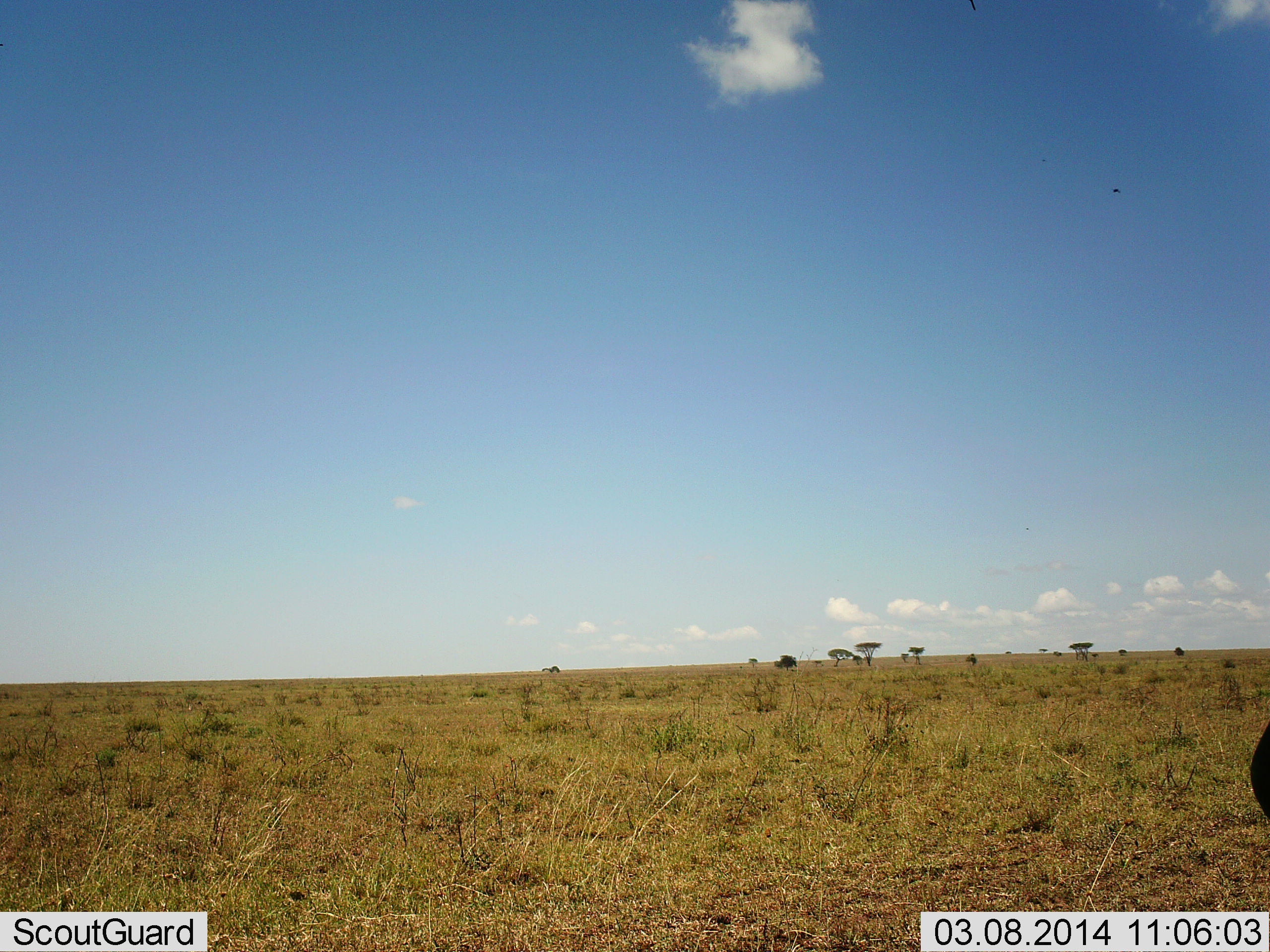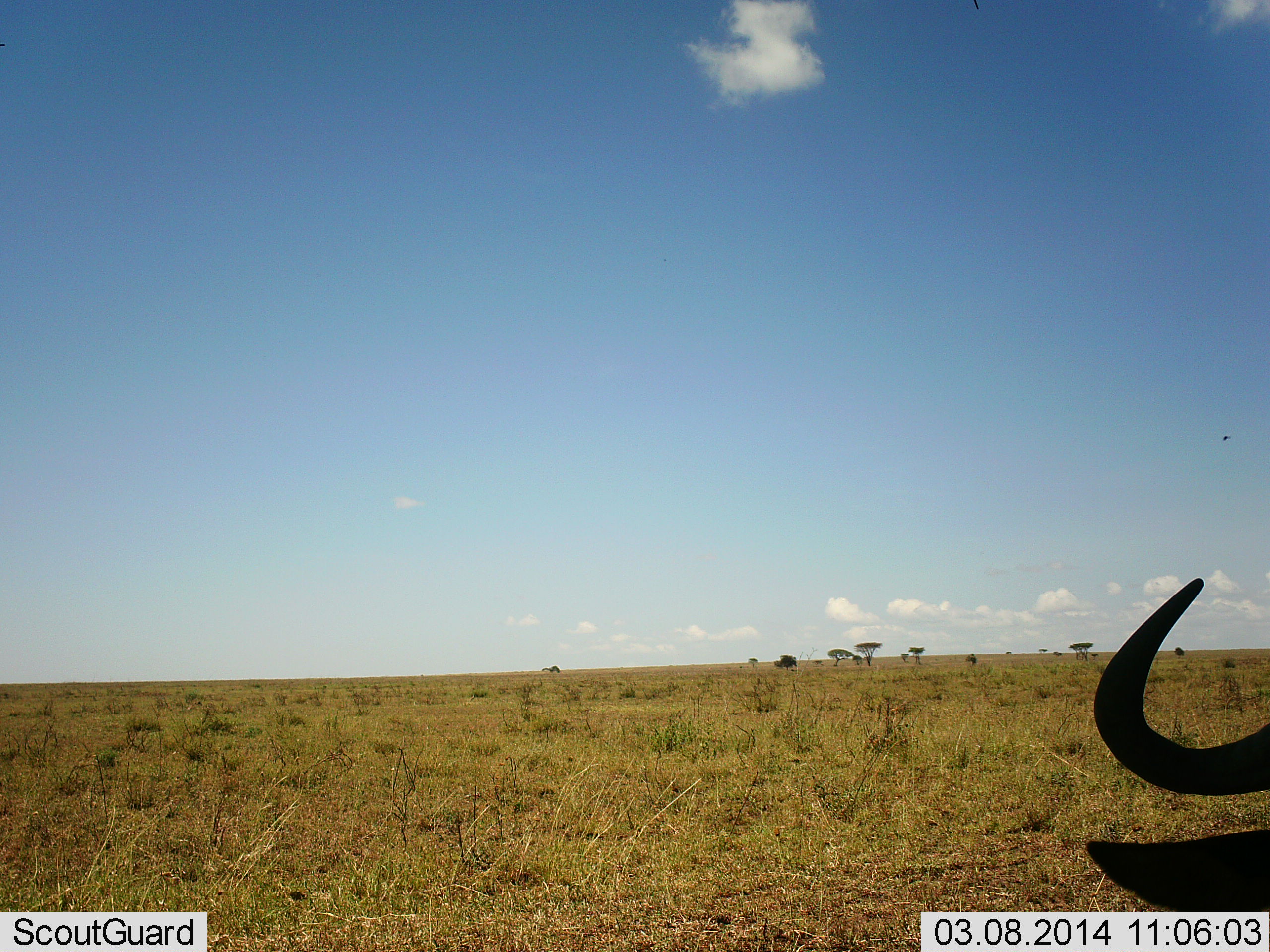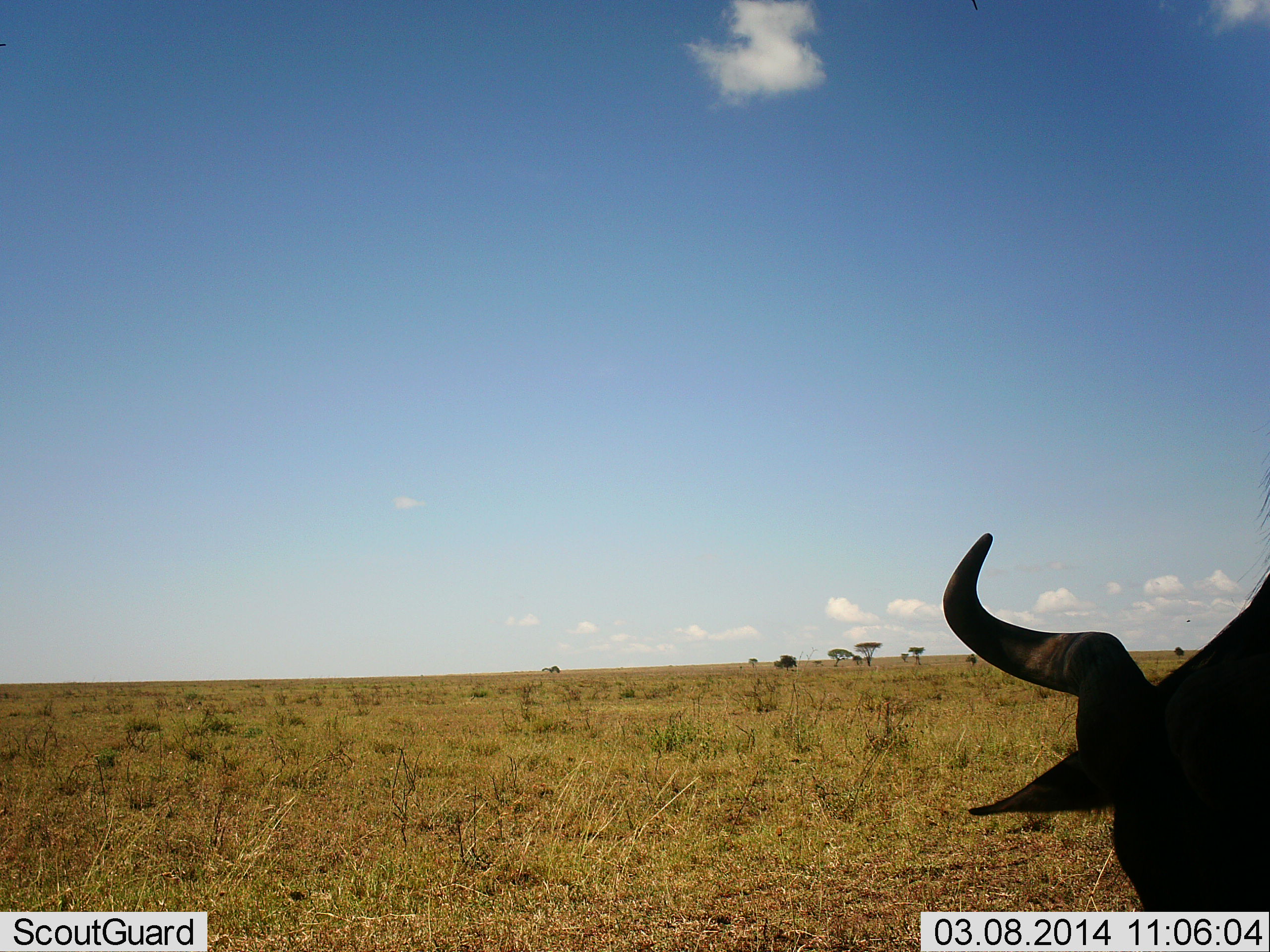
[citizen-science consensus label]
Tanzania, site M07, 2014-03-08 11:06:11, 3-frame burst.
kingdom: Animalia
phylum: Chordata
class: Mammalia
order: Artiodactyla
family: Bovidae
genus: Connochaetes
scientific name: Connochaetes taurinus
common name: blue wildebeest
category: wildebeest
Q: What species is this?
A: Wildebeest (blue wildebeest) (Connochaetes taurinus).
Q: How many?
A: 1.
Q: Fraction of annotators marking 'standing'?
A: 0%.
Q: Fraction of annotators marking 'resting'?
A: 18%.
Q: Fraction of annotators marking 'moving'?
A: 73%.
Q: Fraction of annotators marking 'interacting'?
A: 0%.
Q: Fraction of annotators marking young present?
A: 0%.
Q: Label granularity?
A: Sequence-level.